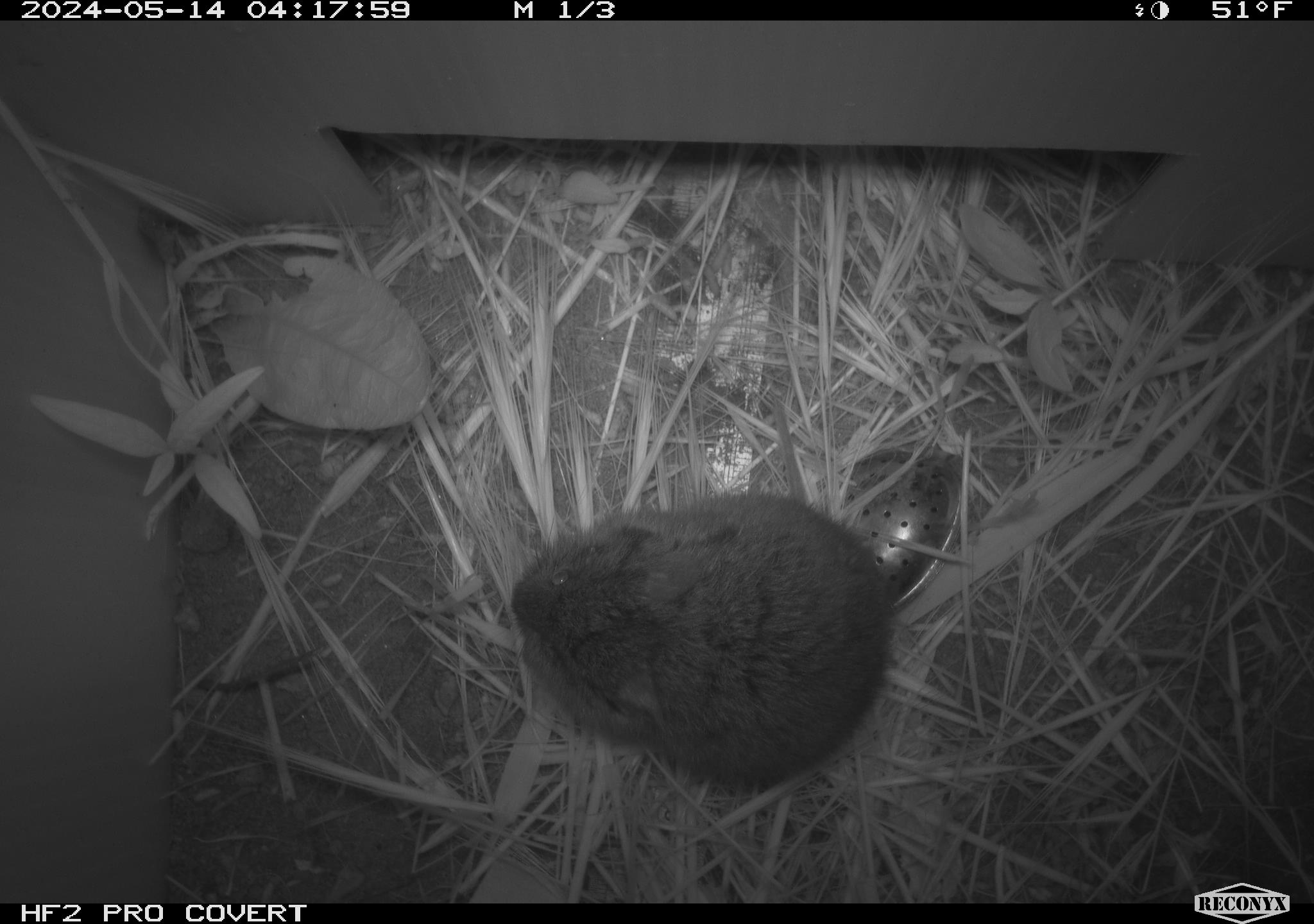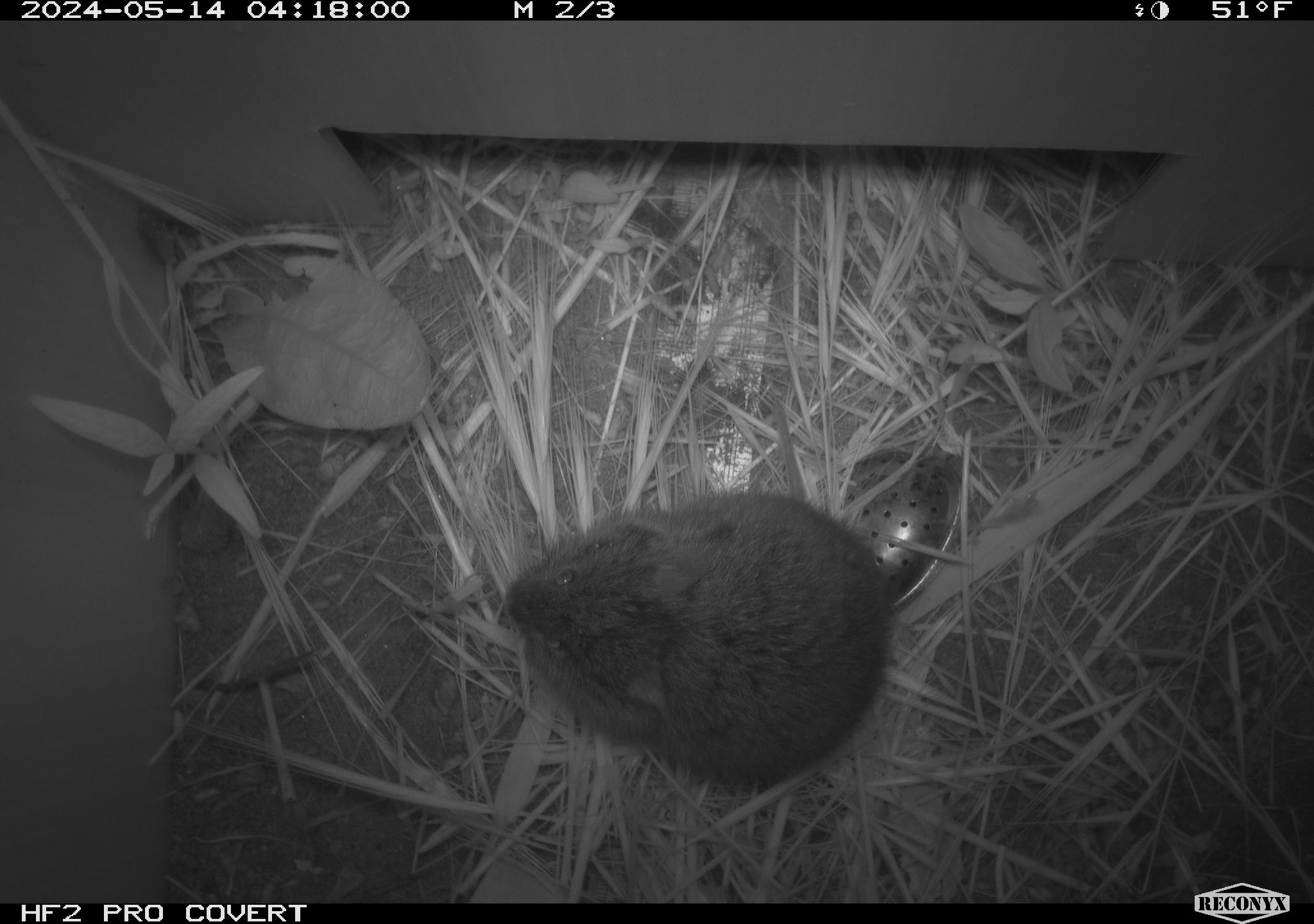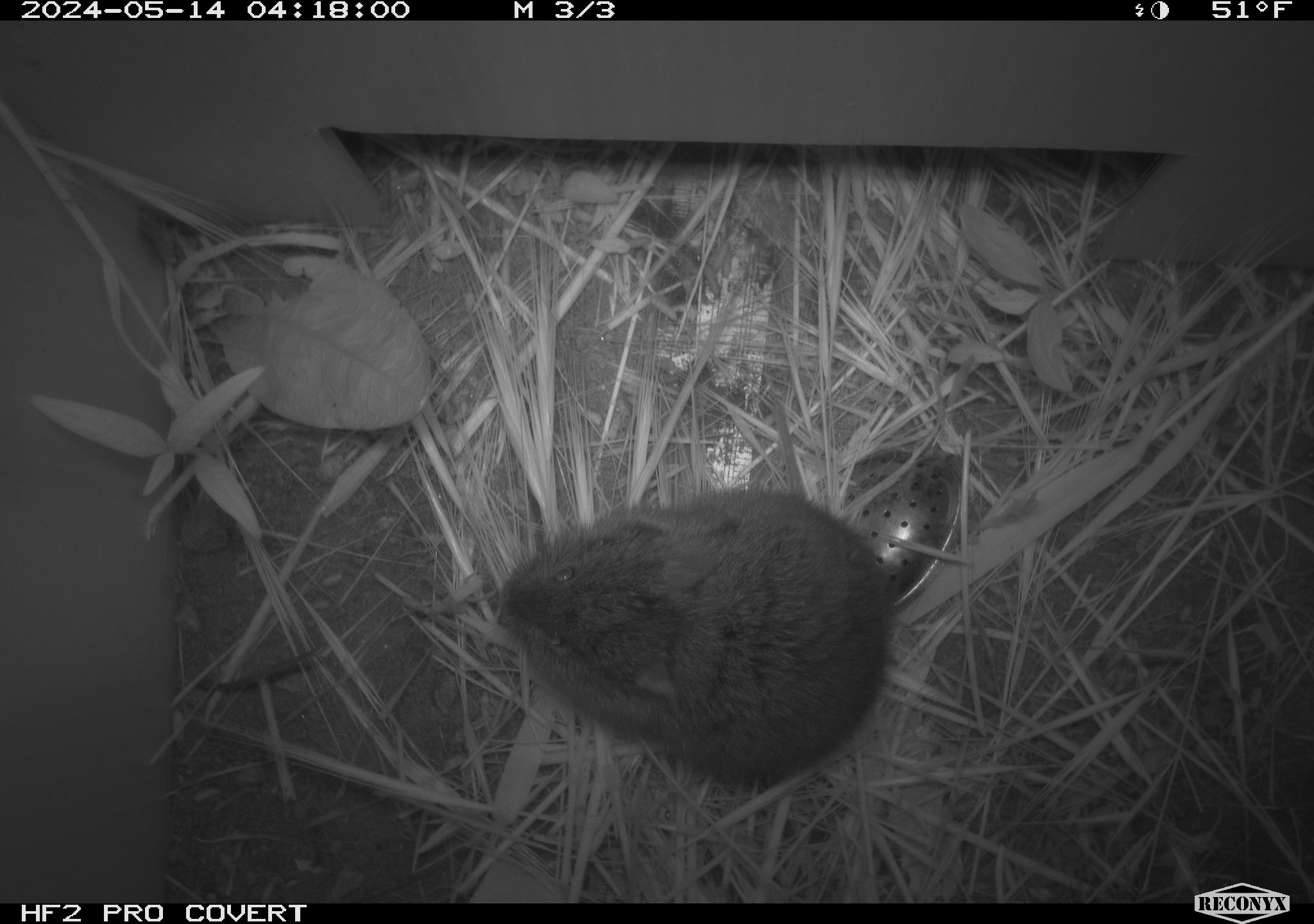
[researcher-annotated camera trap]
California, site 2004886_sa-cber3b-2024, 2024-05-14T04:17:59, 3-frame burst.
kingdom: Animalia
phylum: Chordata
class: Mammalia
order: Rodentia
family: Cricetidae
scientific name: Arvicolinae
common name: voles, lemmings, and muskrats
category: arvicolinae subfamily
Arvicolinae subfamily (voles, lemmings, and muskrats) (Arvicolinae).